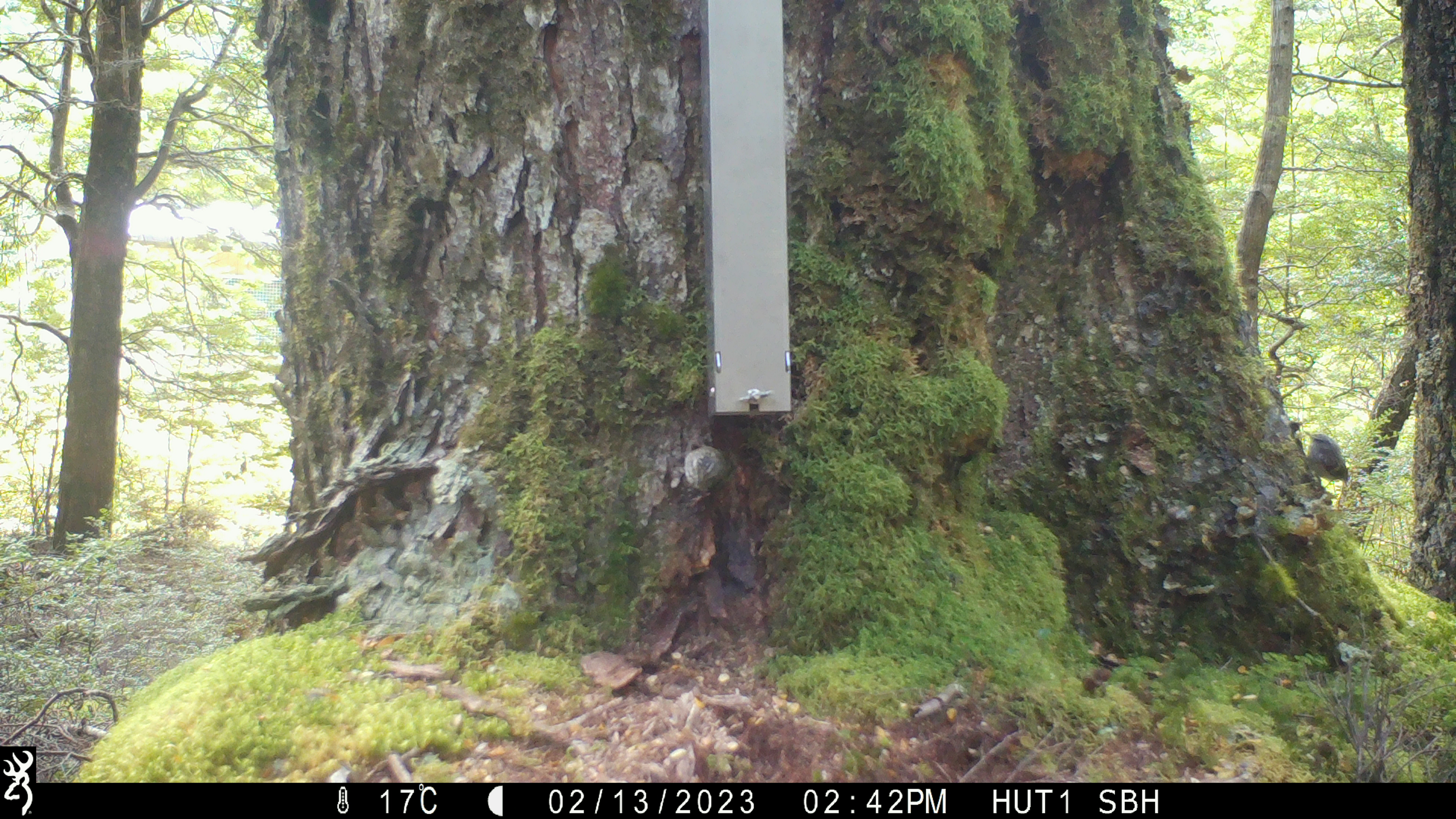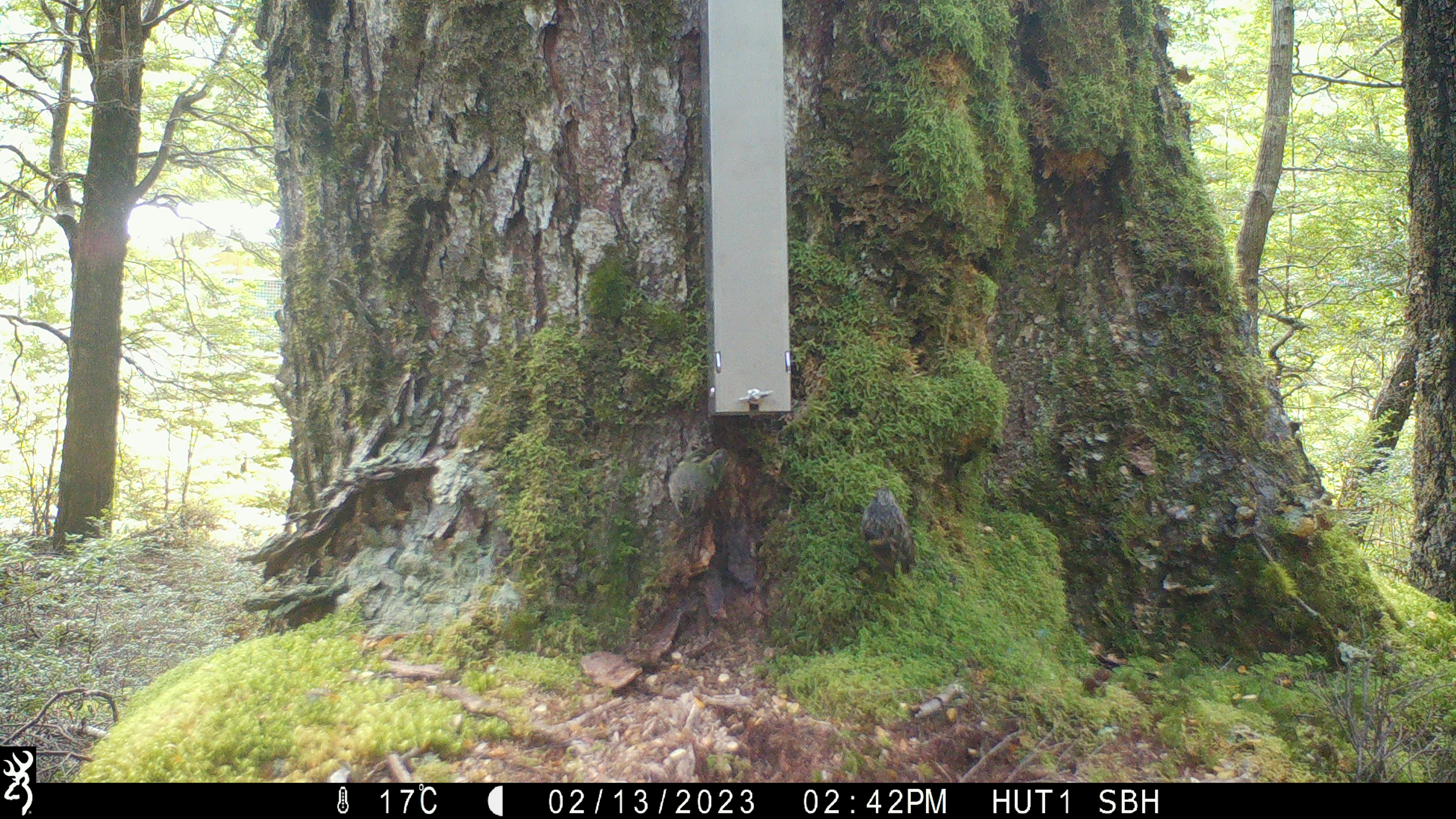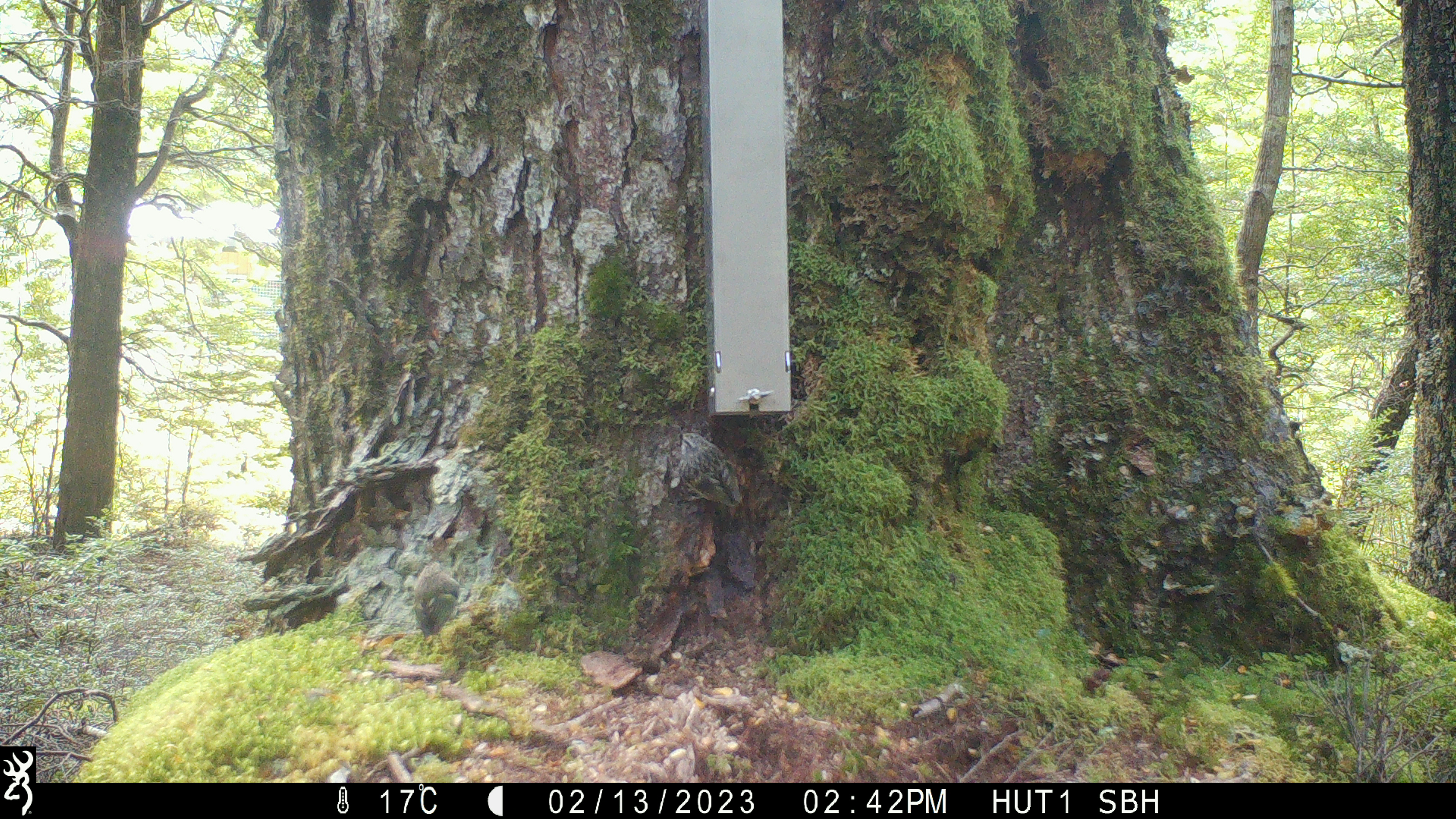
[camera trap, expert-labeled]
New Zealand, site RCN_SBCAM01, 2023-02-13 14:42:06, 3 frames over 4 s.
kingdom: Animalia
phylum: Chordata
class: Aves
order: Passeriformes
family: Acanthisittidae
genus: Acanthisitta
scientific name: Acanthisitta chloris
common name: rifleman